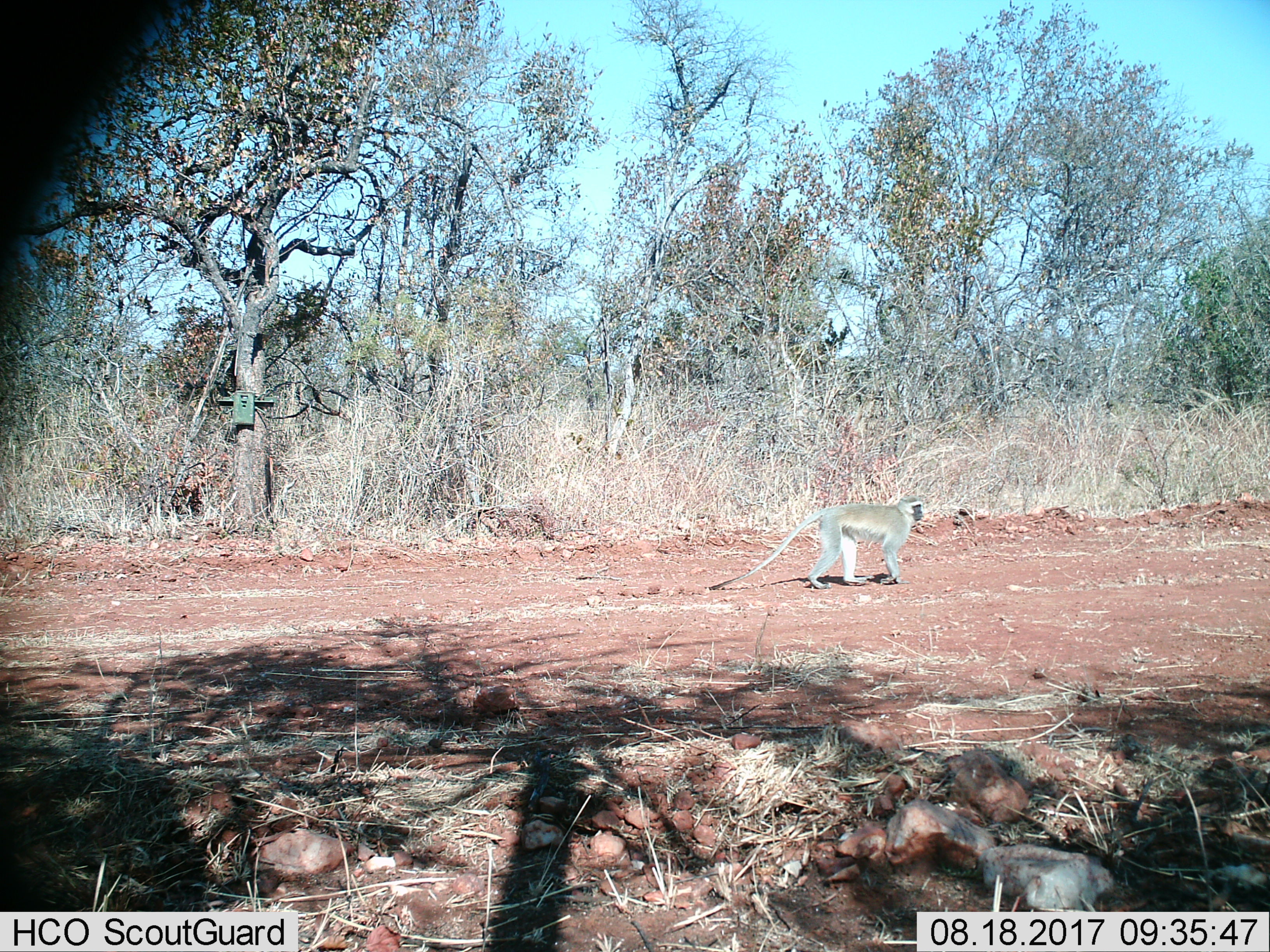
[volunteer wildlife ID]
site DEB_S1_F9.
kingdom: Animalia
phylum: Chordata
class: Mammalia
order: Primates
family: Cercopithecidae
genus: Chlorocebus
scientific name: Chlorocebus pygerythrus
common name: vervet monkey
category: monkeyvervet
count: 1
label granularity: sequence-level